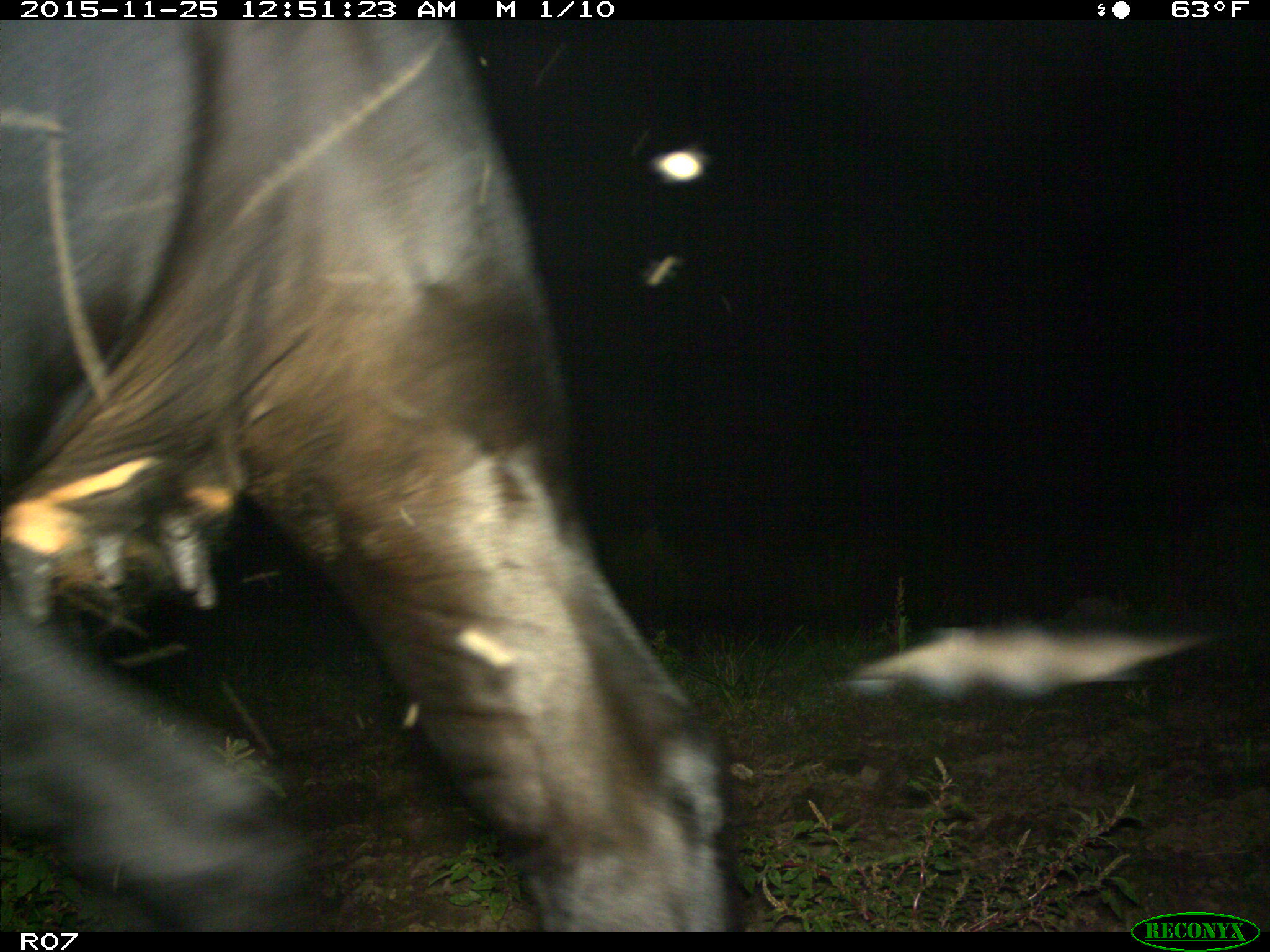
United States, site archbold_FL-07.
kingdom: Animalia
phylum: Chordata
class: Mammalia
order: Artiodactyla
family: Bovidae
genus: Bos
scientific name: Bos taurus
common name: domestic cow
Bos taurus (domestic cow).